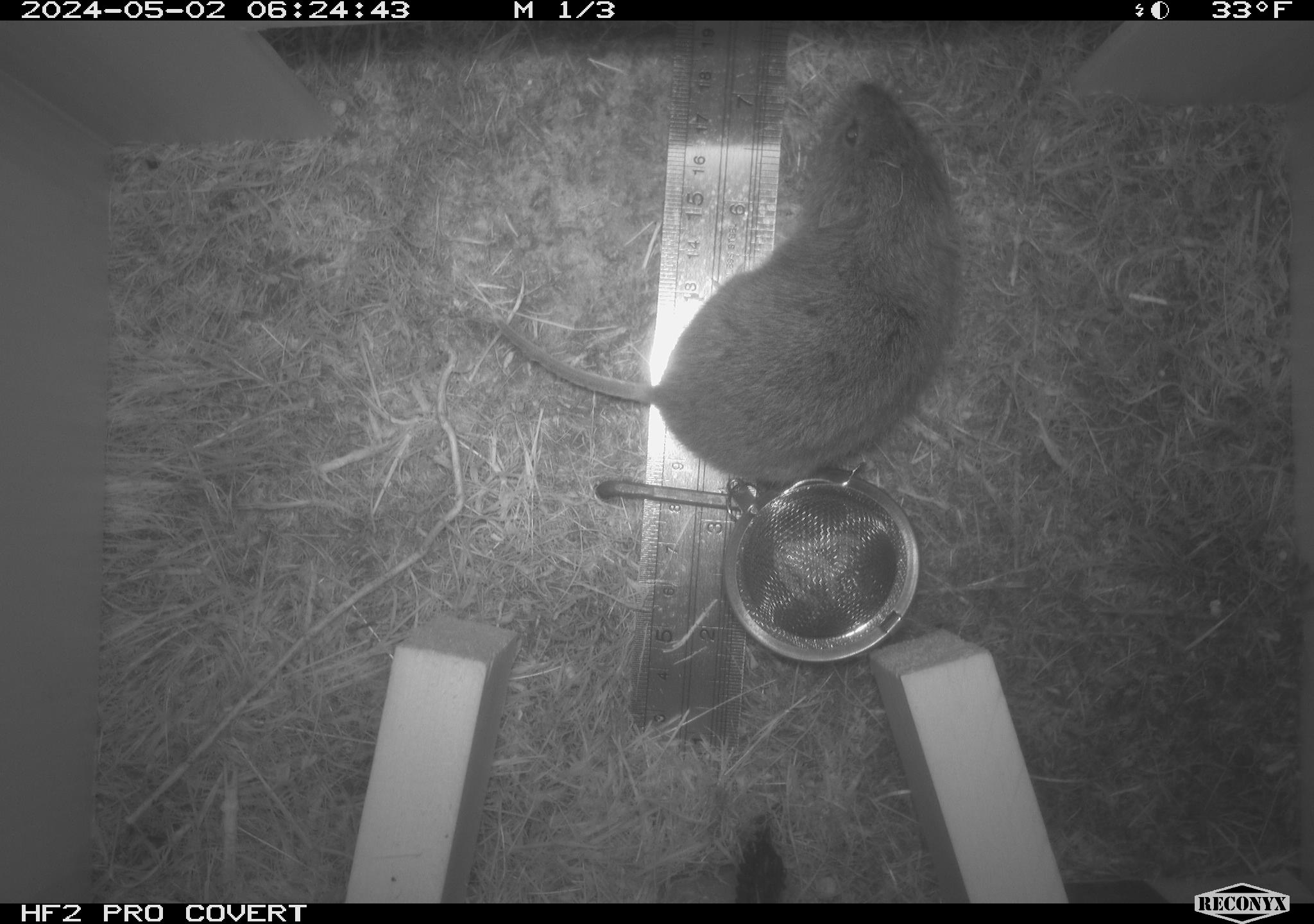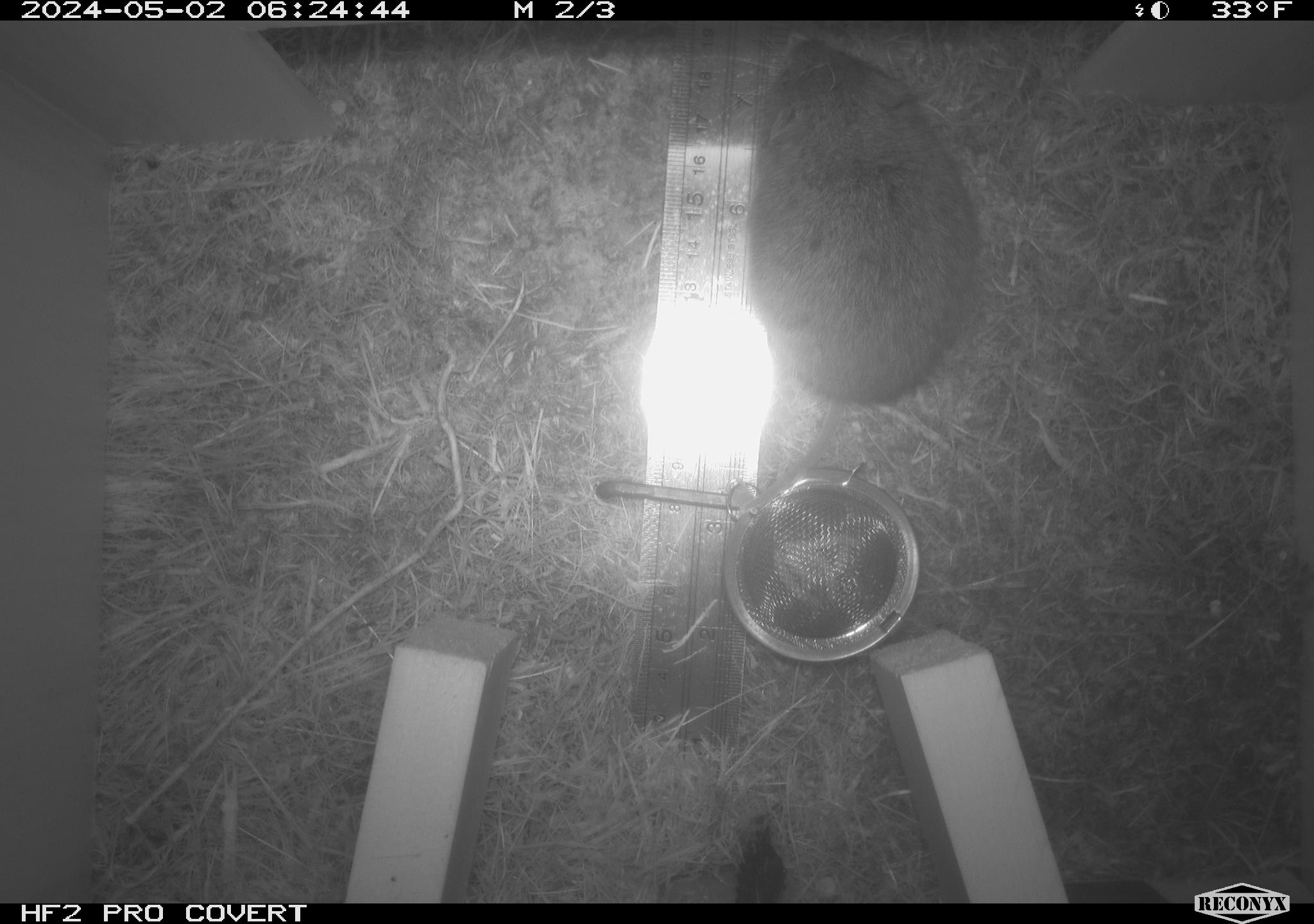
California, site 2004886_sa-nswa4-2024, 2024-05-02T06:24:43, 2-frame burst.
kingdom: Animalia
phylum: Chordata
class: Mammalia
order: Rodentia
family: Cricetidae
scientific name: Arvicolinae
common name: voles, lemmings, and muskrats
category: arvicolinae subfamily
Arvicolinae subfamily (voles, lemmings, and muskrats) (Arvicolinae).